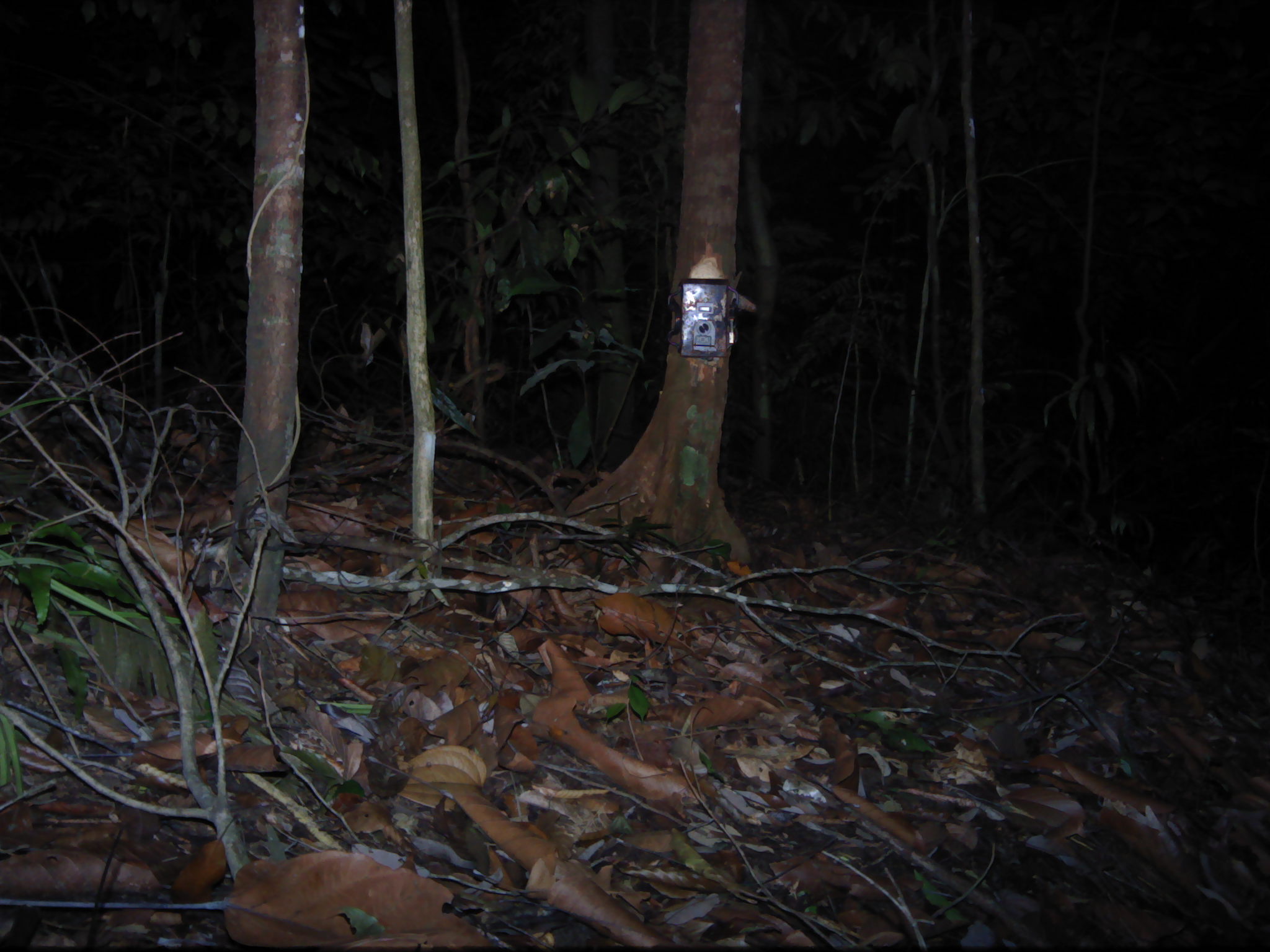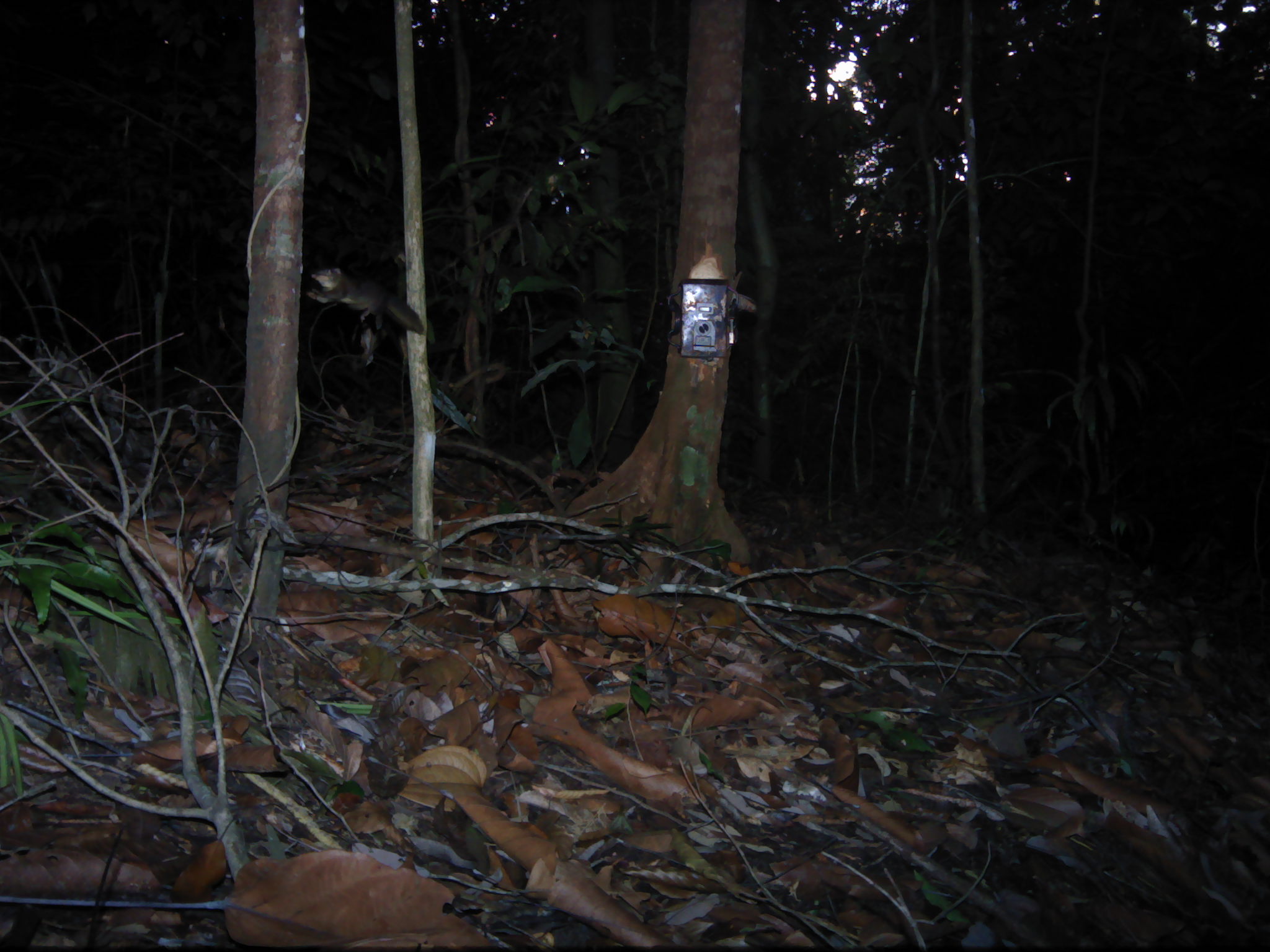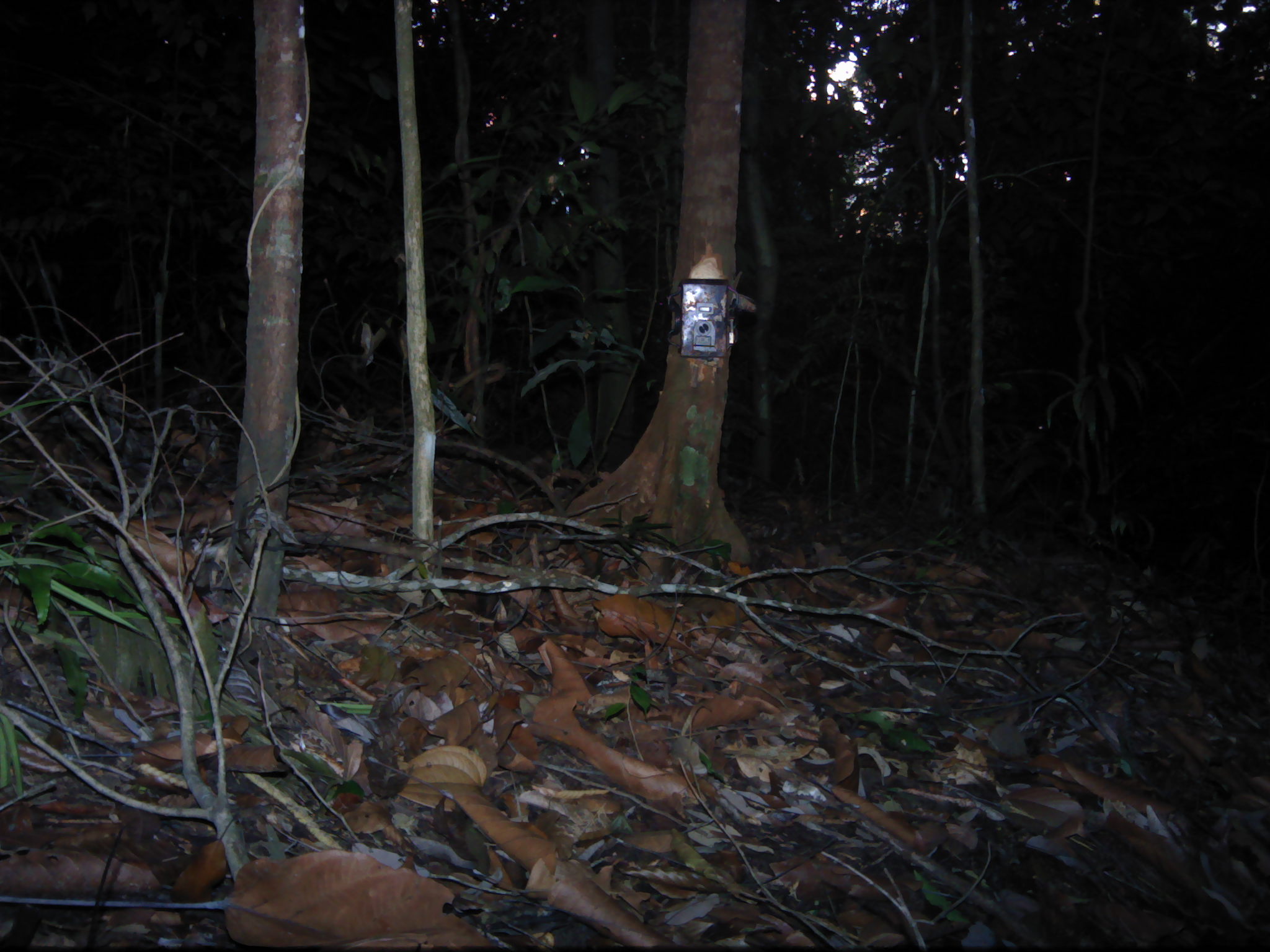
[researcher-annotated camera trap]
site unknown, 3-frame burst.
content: unidentified animal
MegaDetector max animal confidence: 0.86